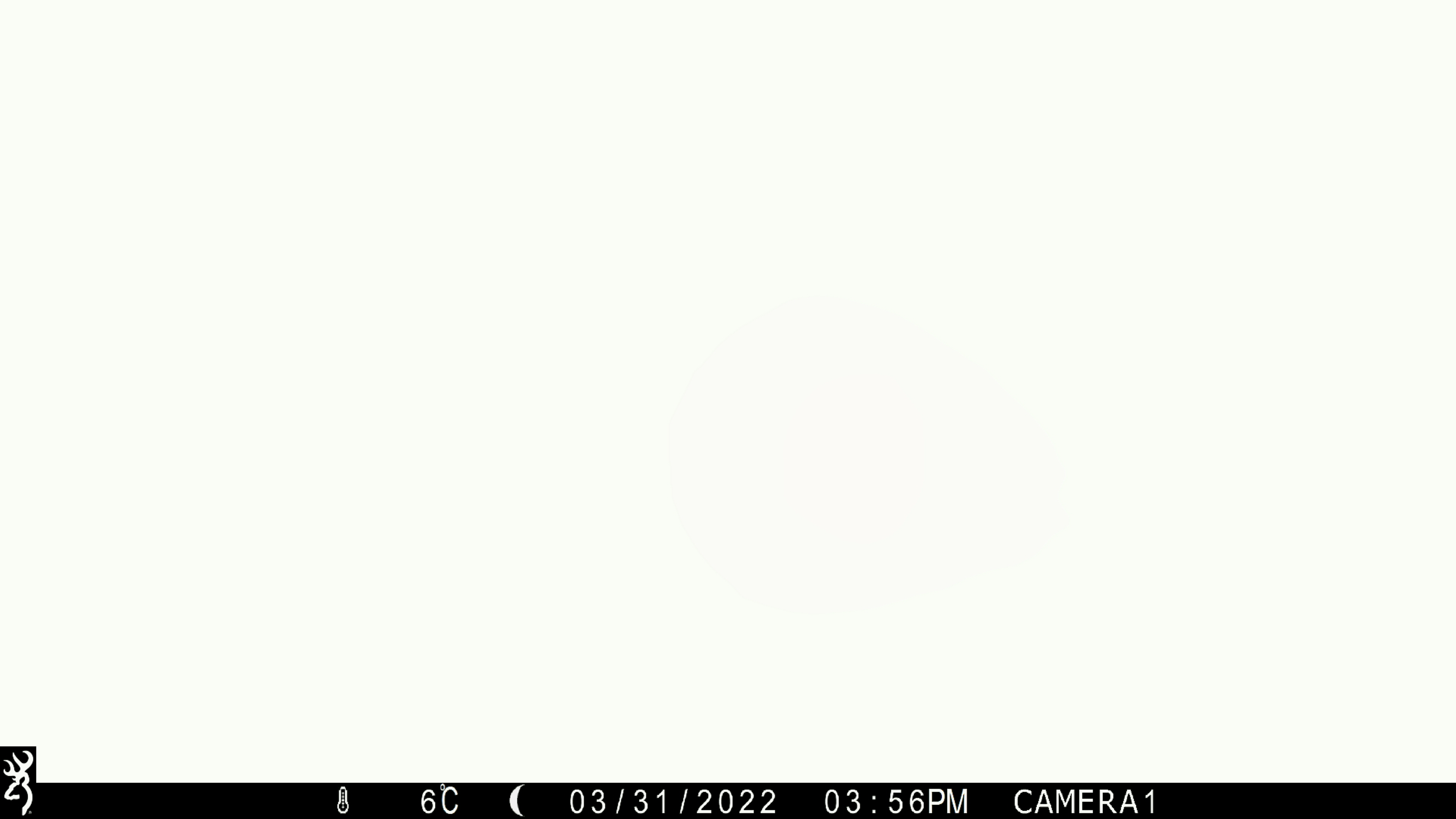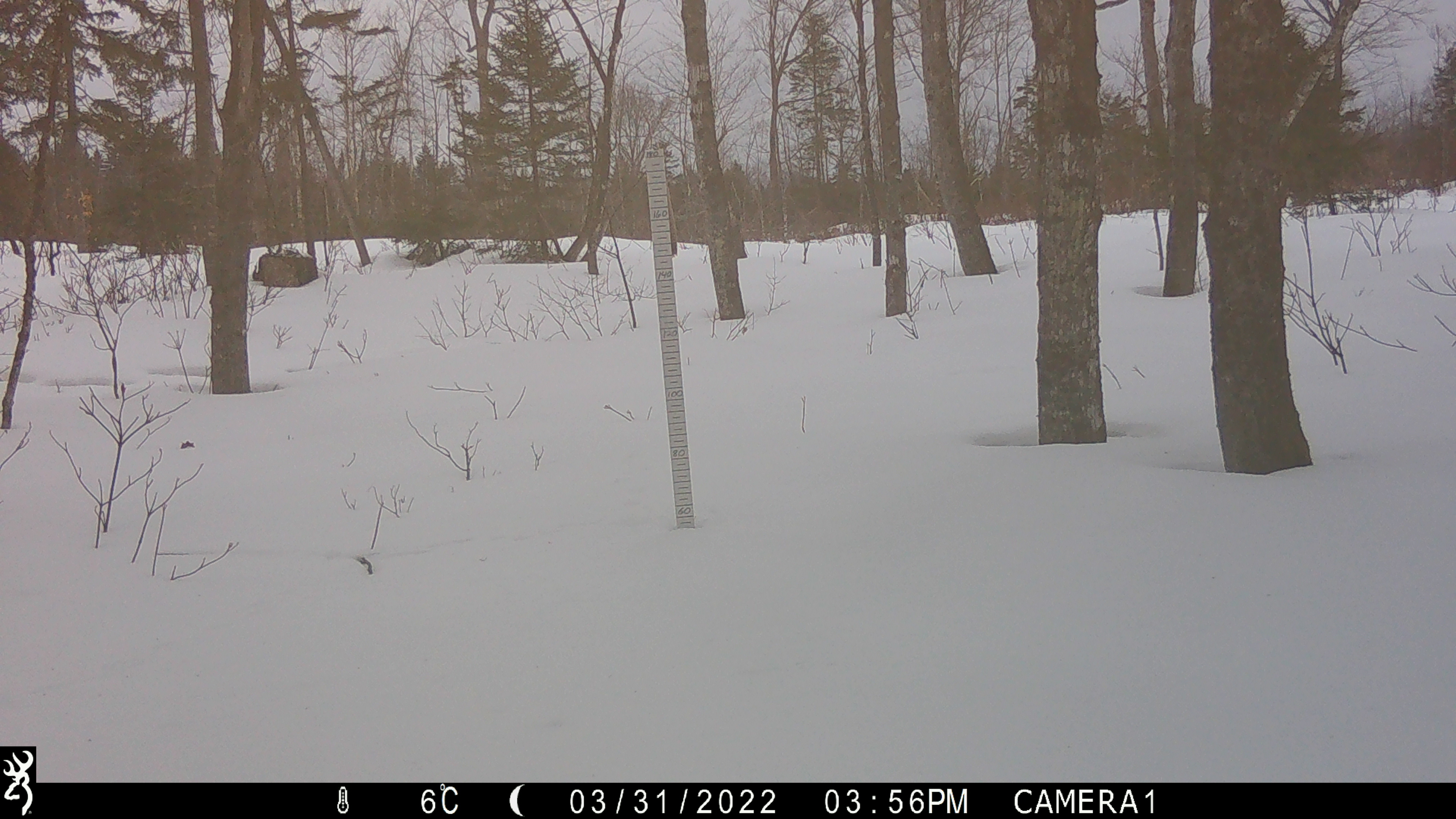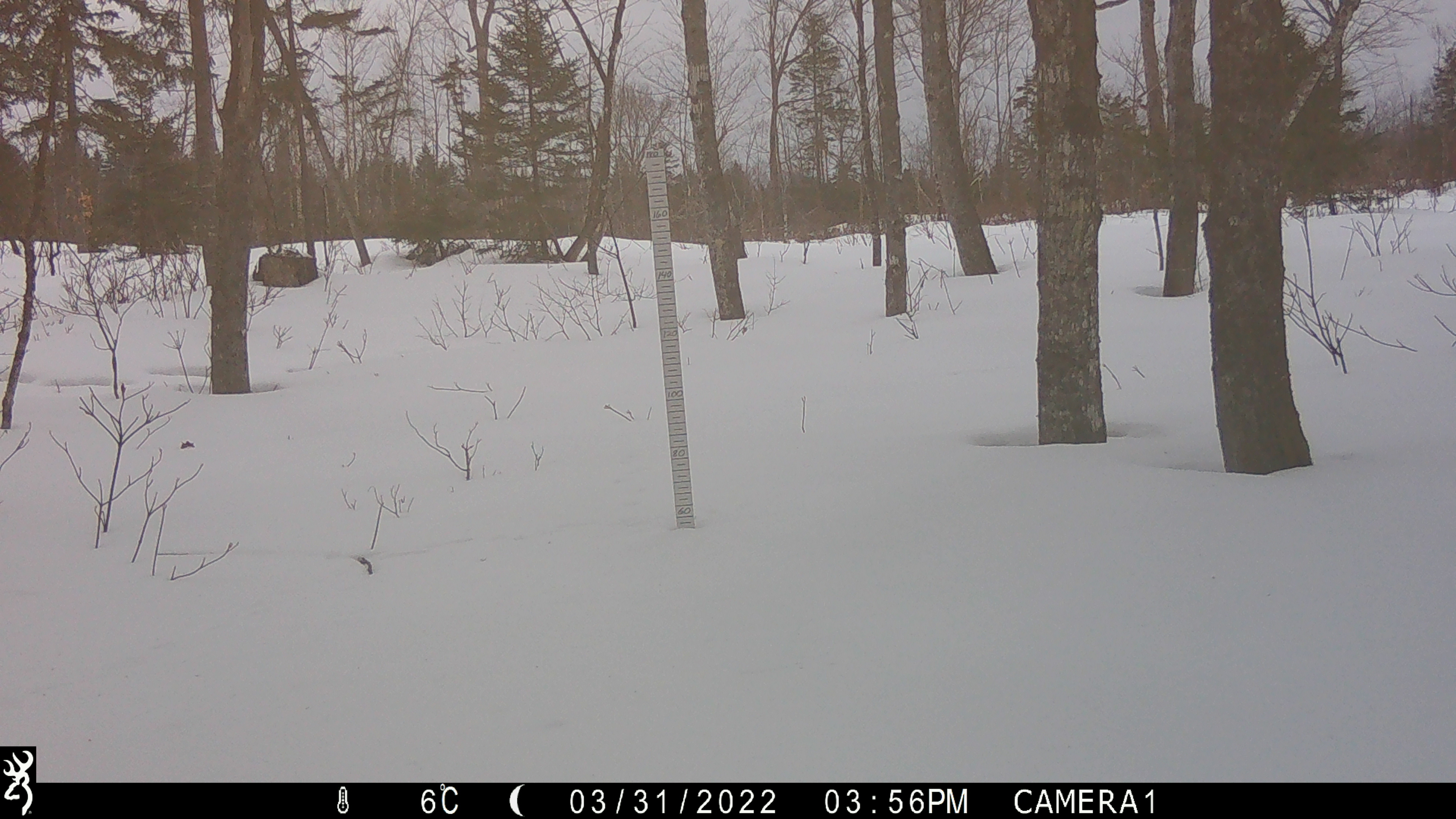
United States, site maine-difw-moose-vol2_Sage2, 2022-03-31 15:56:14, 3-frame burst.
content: unidentified animal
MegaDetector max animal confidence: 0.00